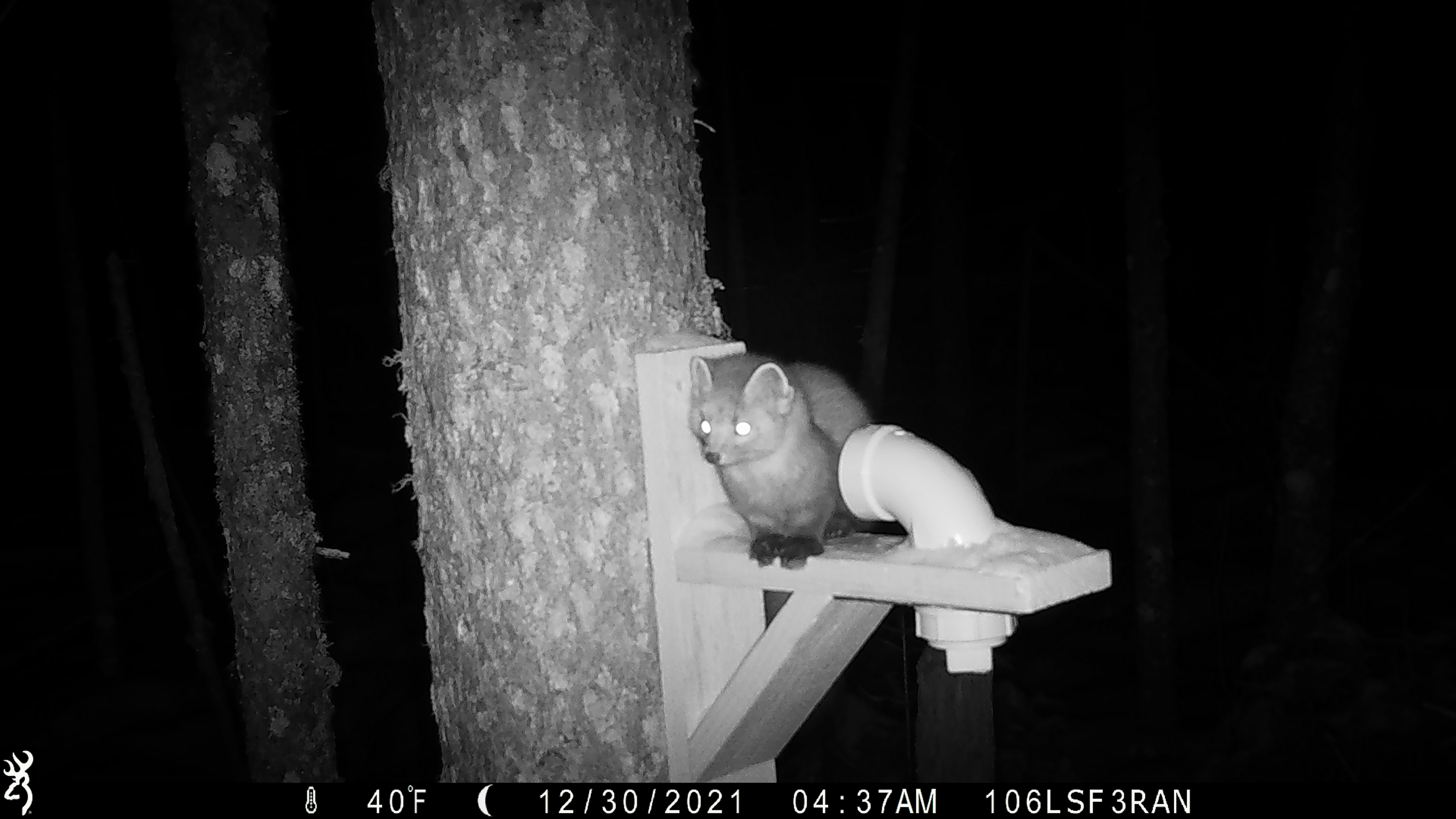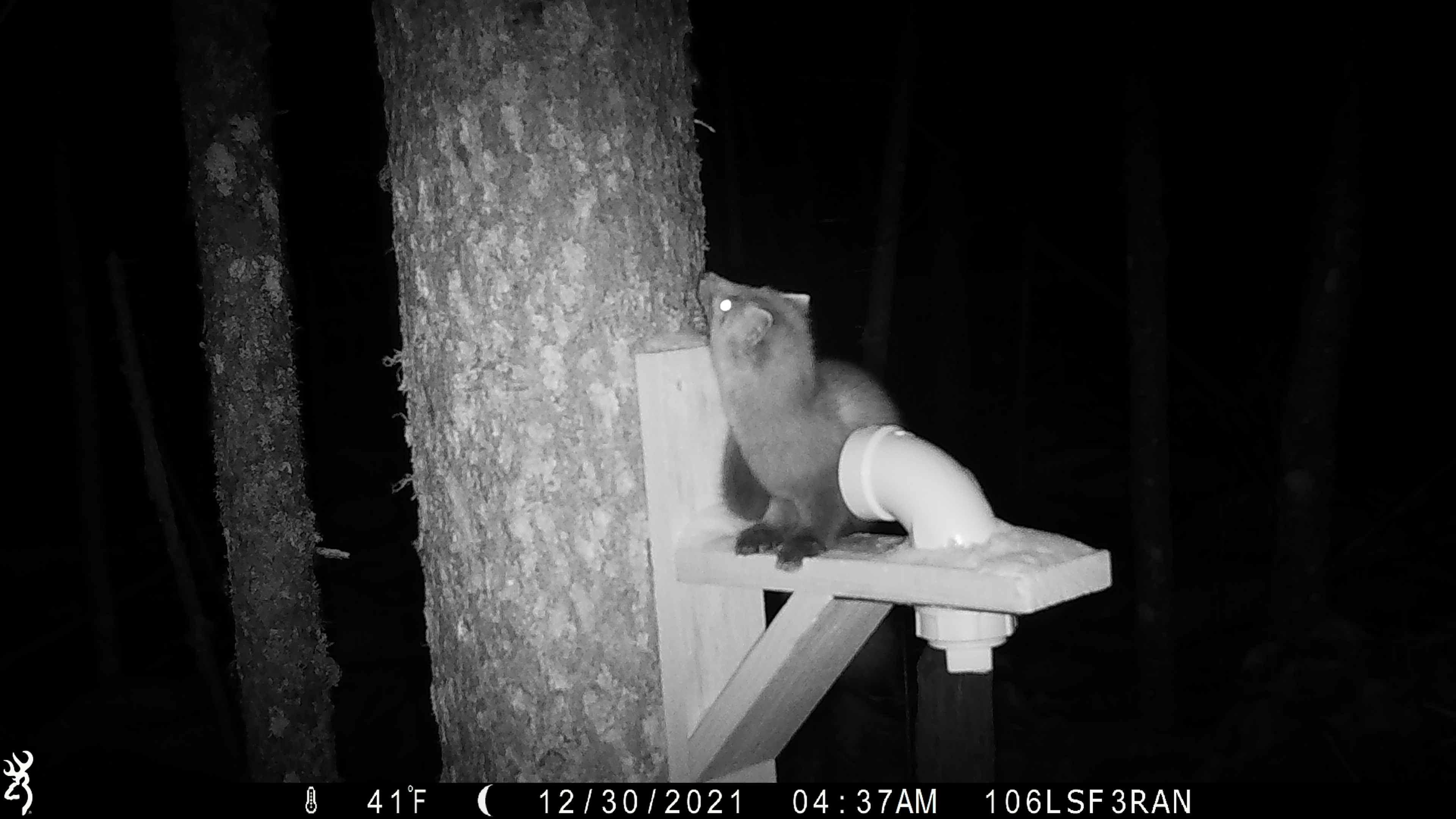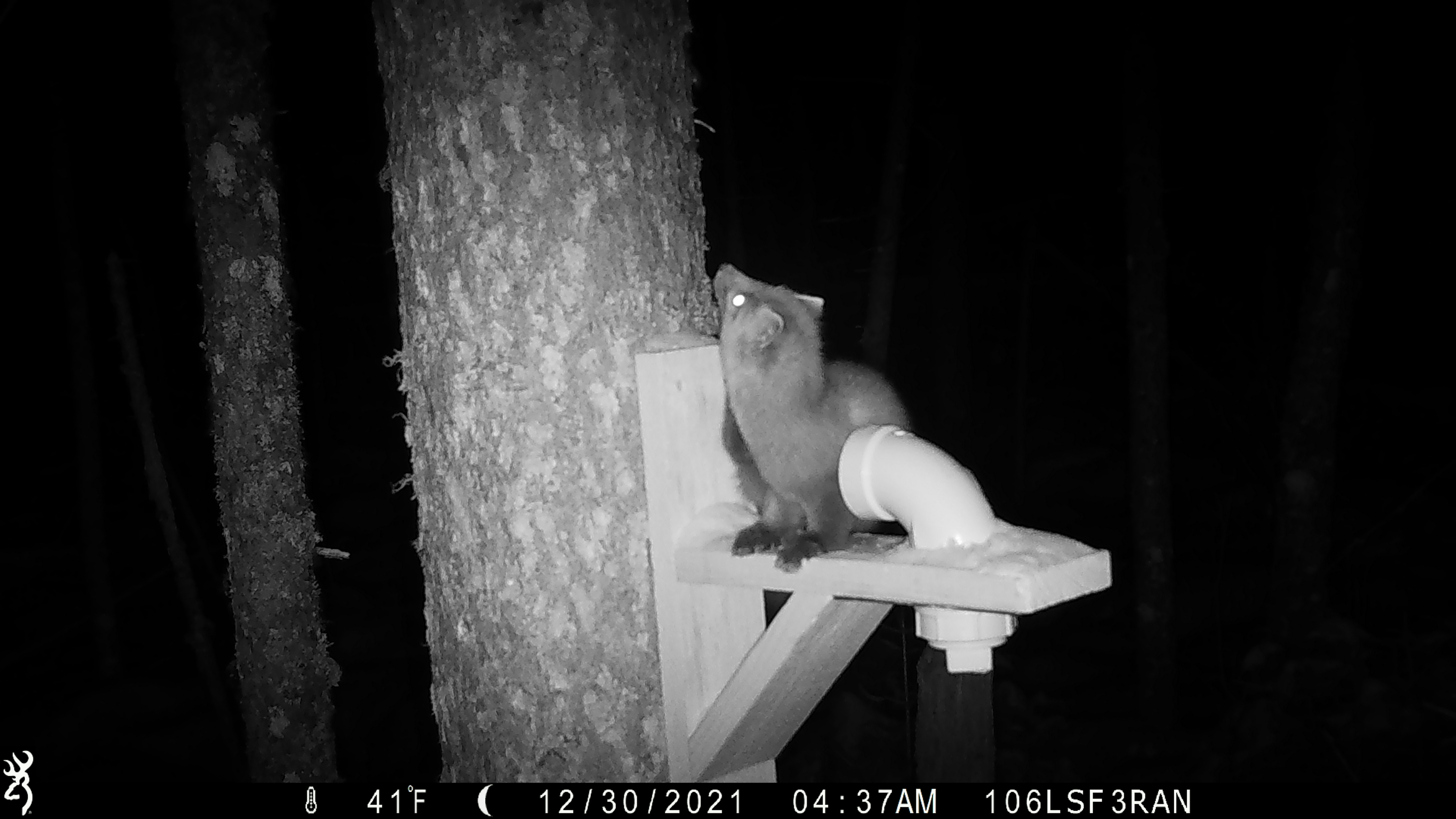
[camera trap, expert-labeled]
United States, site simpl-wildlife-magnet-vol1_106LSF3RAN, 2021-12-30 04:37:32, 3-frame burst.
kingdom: Animalia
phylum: Chordata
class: Mammalia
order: Carnivora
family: Mustelidae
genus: Martes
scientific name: Martes americana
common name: american marten